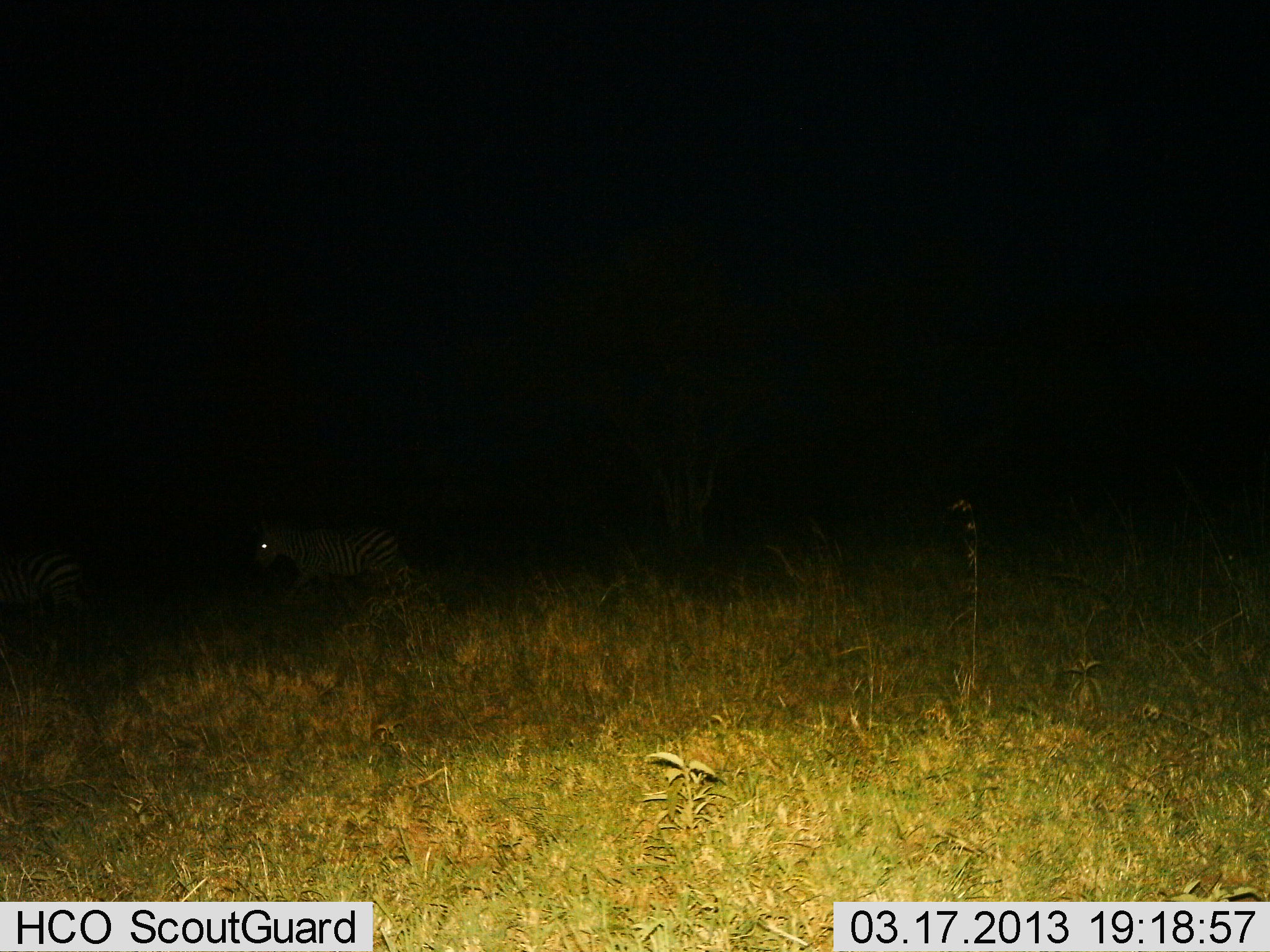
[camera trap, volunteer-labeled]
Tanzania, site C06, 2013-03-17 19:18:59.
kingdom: Animalia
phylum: Chordata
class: Mammalia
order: Perissodactyla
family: Equidae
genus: Equus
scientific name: Equus quagga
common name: plains zebra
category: zebra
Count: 2.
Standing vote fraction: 24%.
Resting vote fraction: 0%.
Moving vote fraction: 76%.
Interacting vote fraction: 0%.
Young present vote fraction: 5%.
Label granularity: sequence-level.